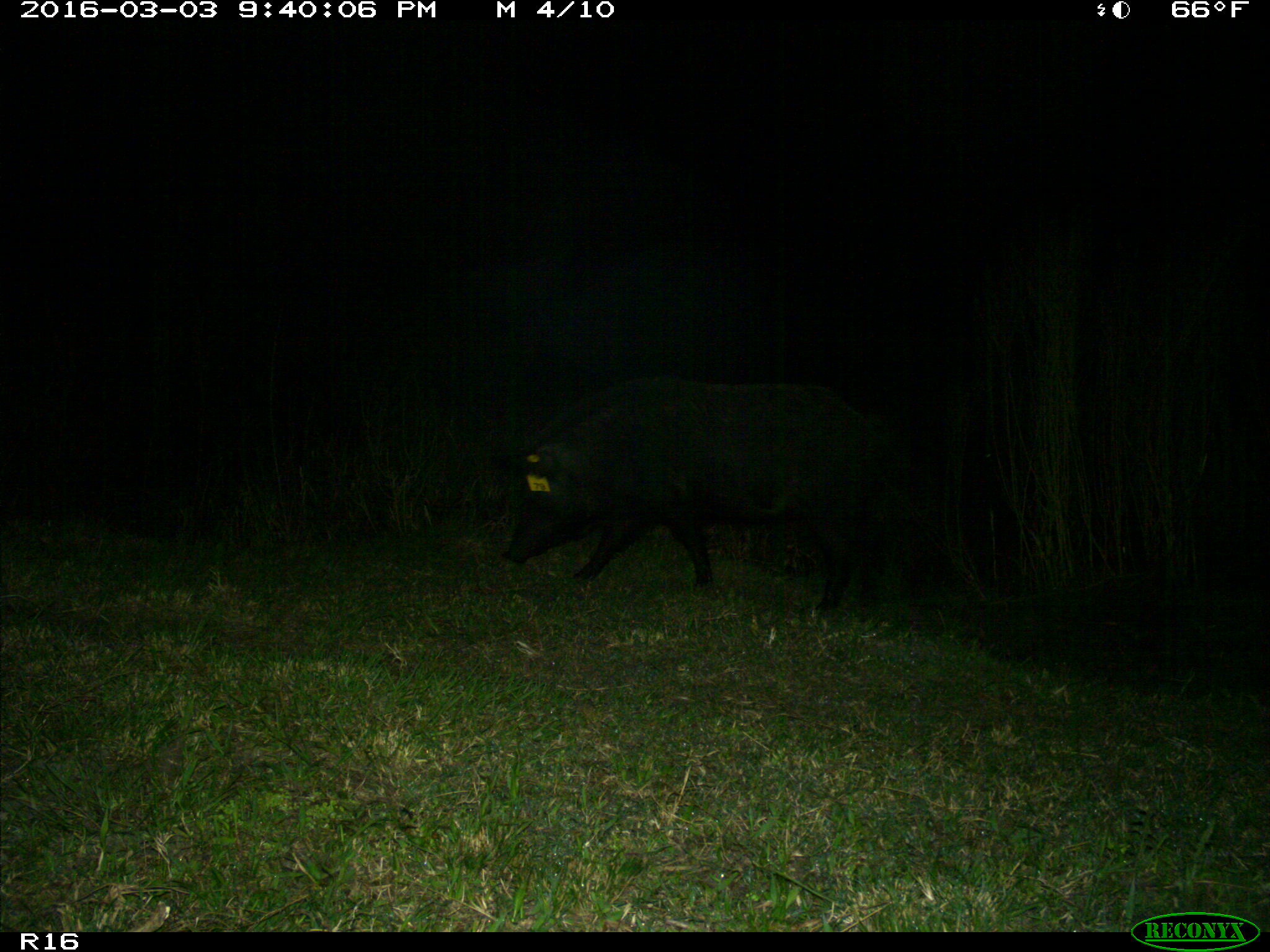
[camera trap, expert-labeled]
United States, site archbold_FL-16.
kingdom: Animalia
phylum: Chordata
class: Mammalia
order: Artiodactyla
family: Suidae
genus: Sus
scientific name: Sus scrofa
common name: wild boar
Sus scrofa (wild boar).